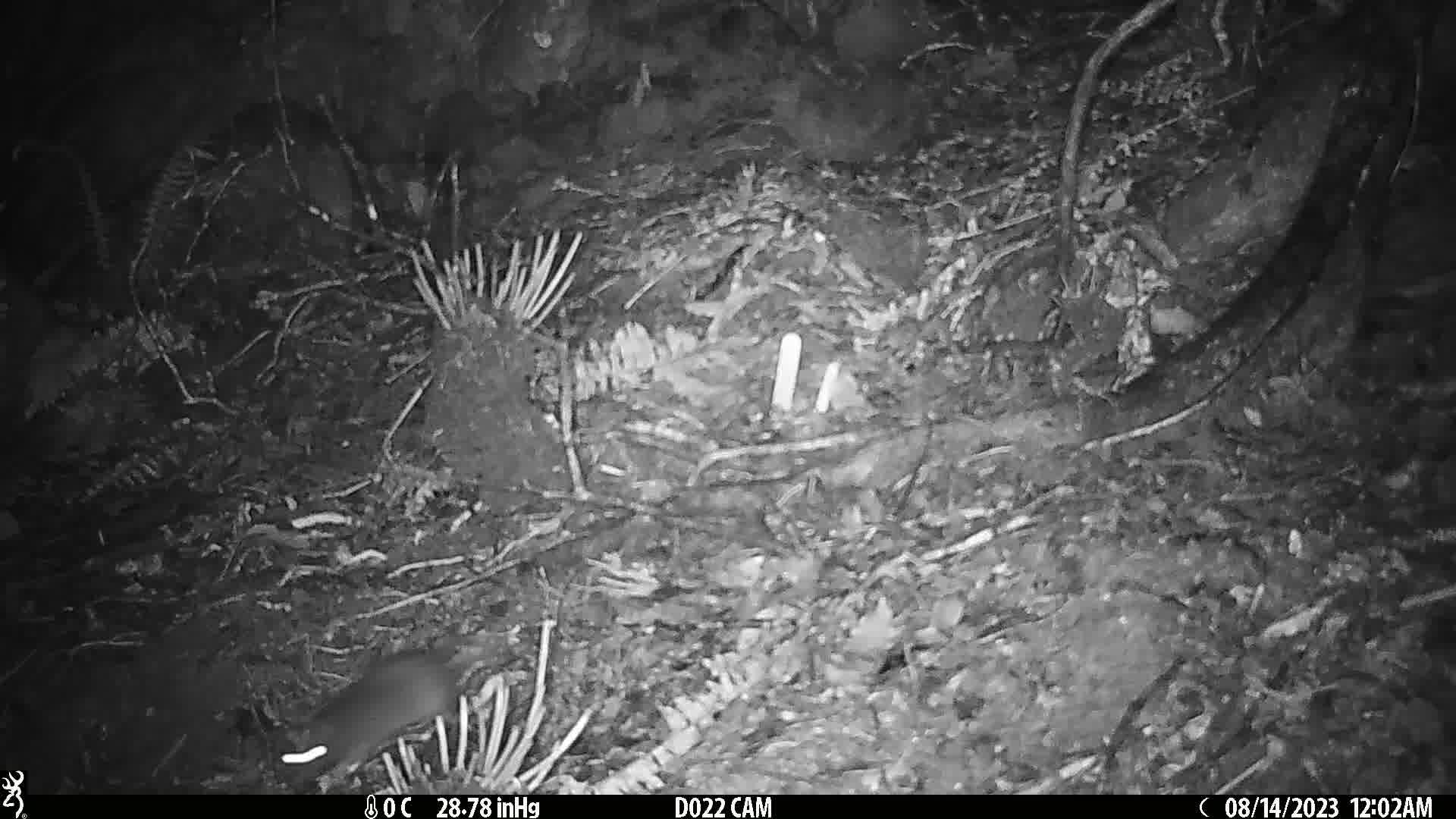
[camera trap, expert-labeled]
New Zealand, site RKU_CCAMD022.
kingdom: Animalia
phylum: Chordata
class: Mammalia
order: Rodentia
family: Muridae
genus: Rattus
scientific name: Rattus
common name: rat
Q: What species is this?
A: Rat (Rattus).